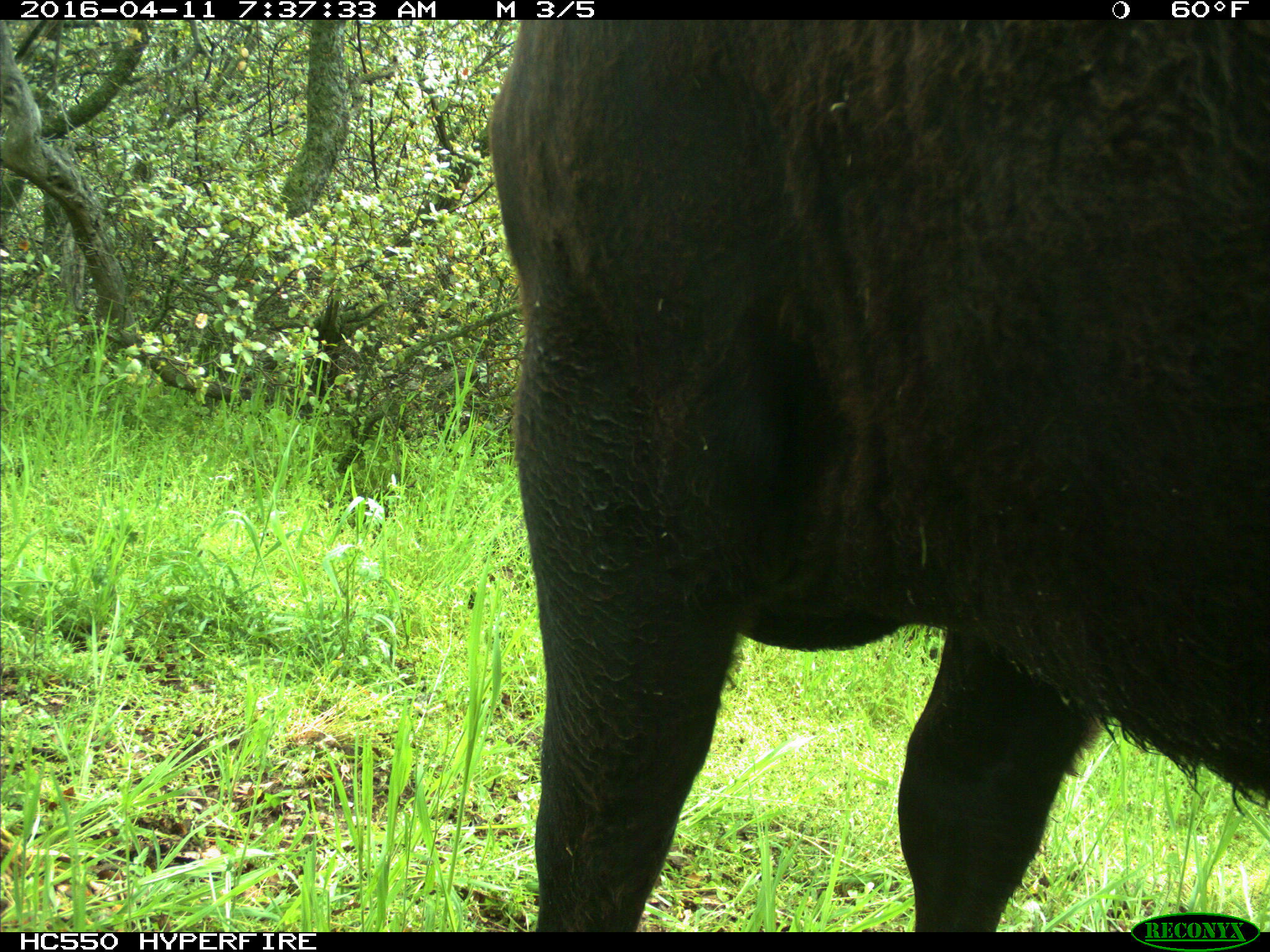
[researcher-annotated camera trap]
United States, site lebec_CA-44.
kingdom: Animalia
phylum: Chordata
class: Mammalia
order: Artiodactyla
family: Bovidae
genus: Bos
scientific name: Bos taurus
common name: domestic cow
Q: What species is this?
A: Bos taurus (domestic cow).